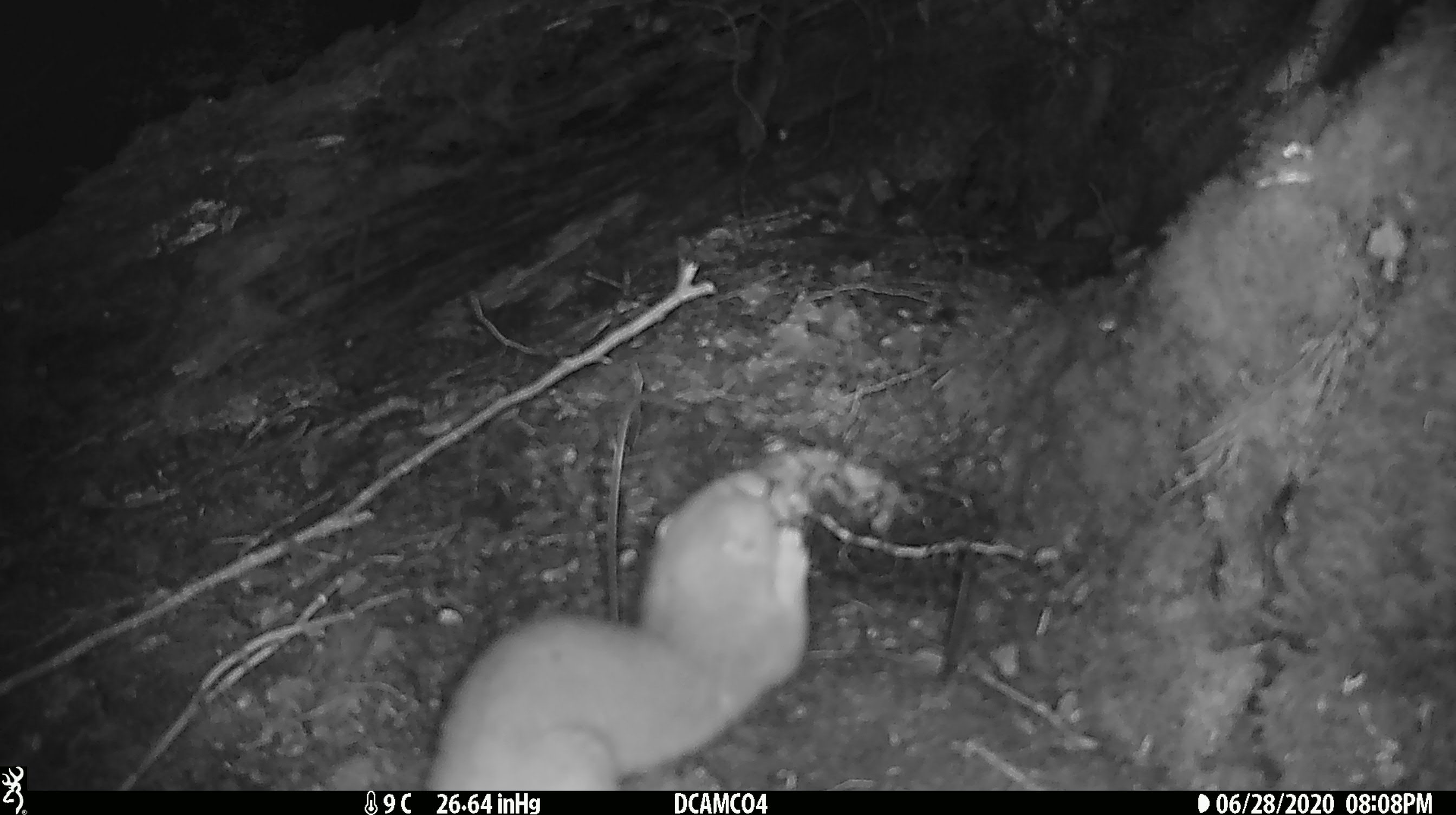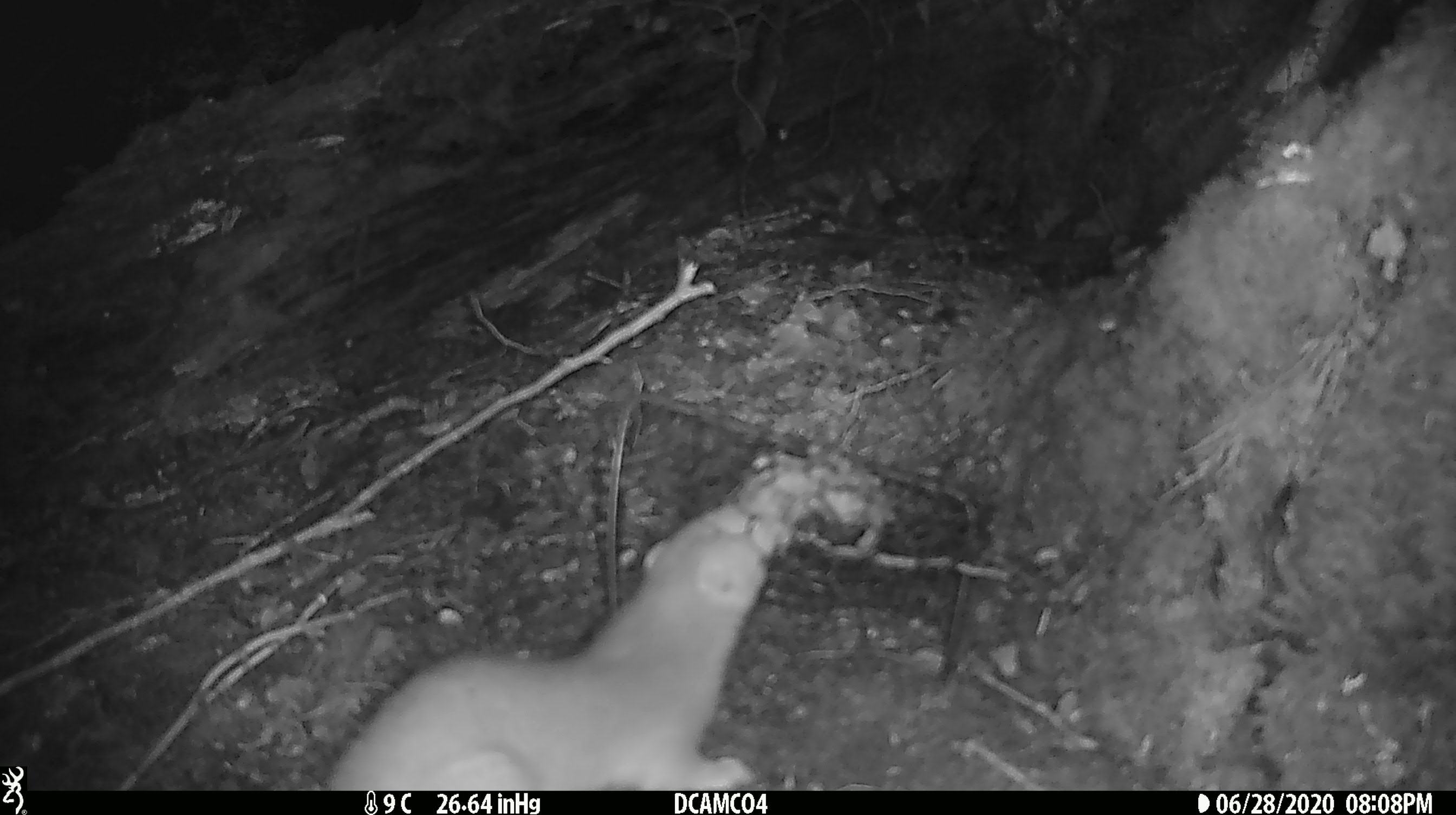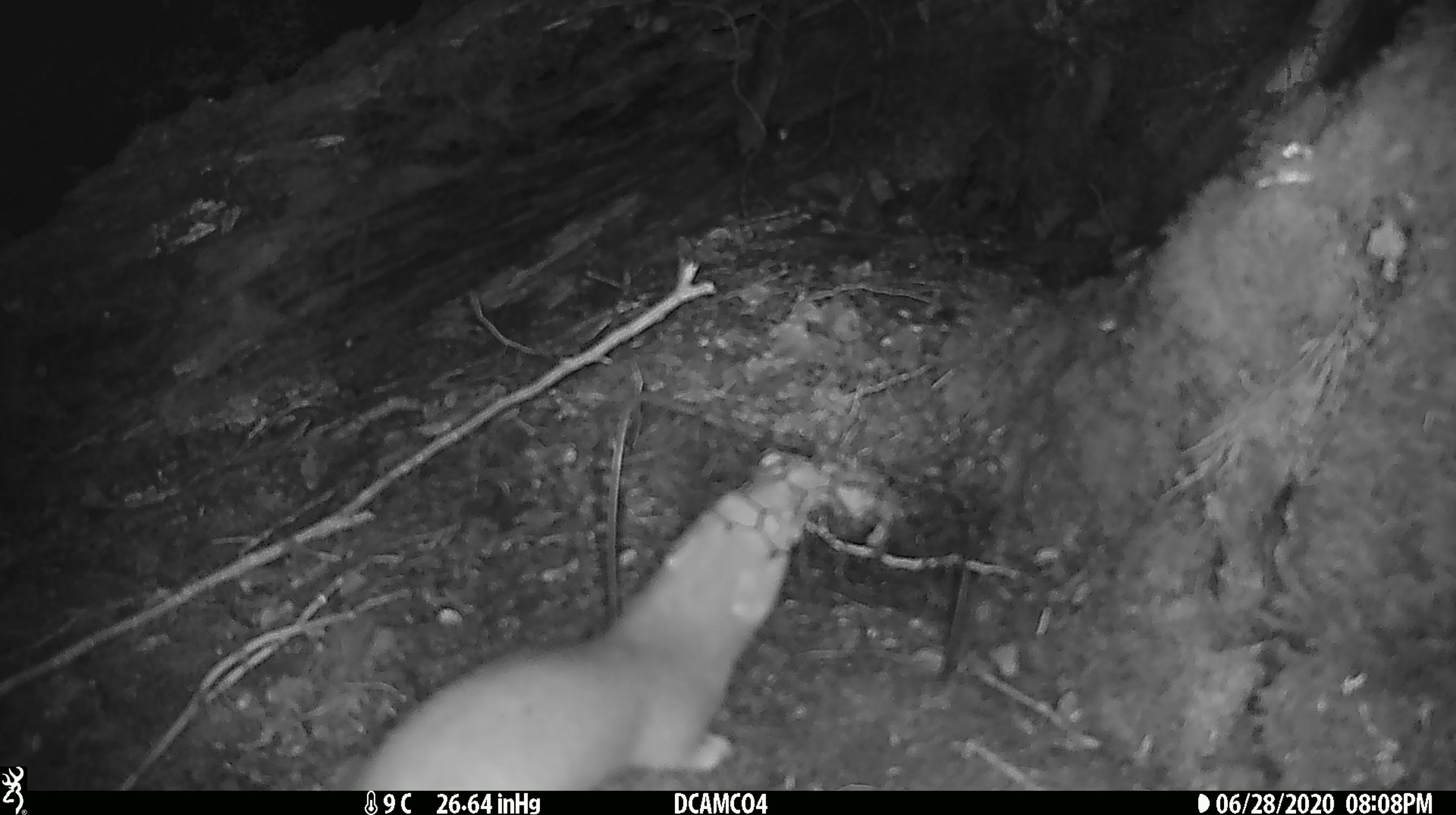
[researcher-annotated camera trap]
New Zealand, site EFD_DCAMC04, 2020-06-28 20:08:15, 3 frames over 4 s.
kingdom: Animalia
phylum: Chordata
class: Mammalia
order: Carnivora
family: Mustelidae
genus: Mustela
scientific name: Mustela erminea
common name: stoat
Stoat (Mustela erminea).